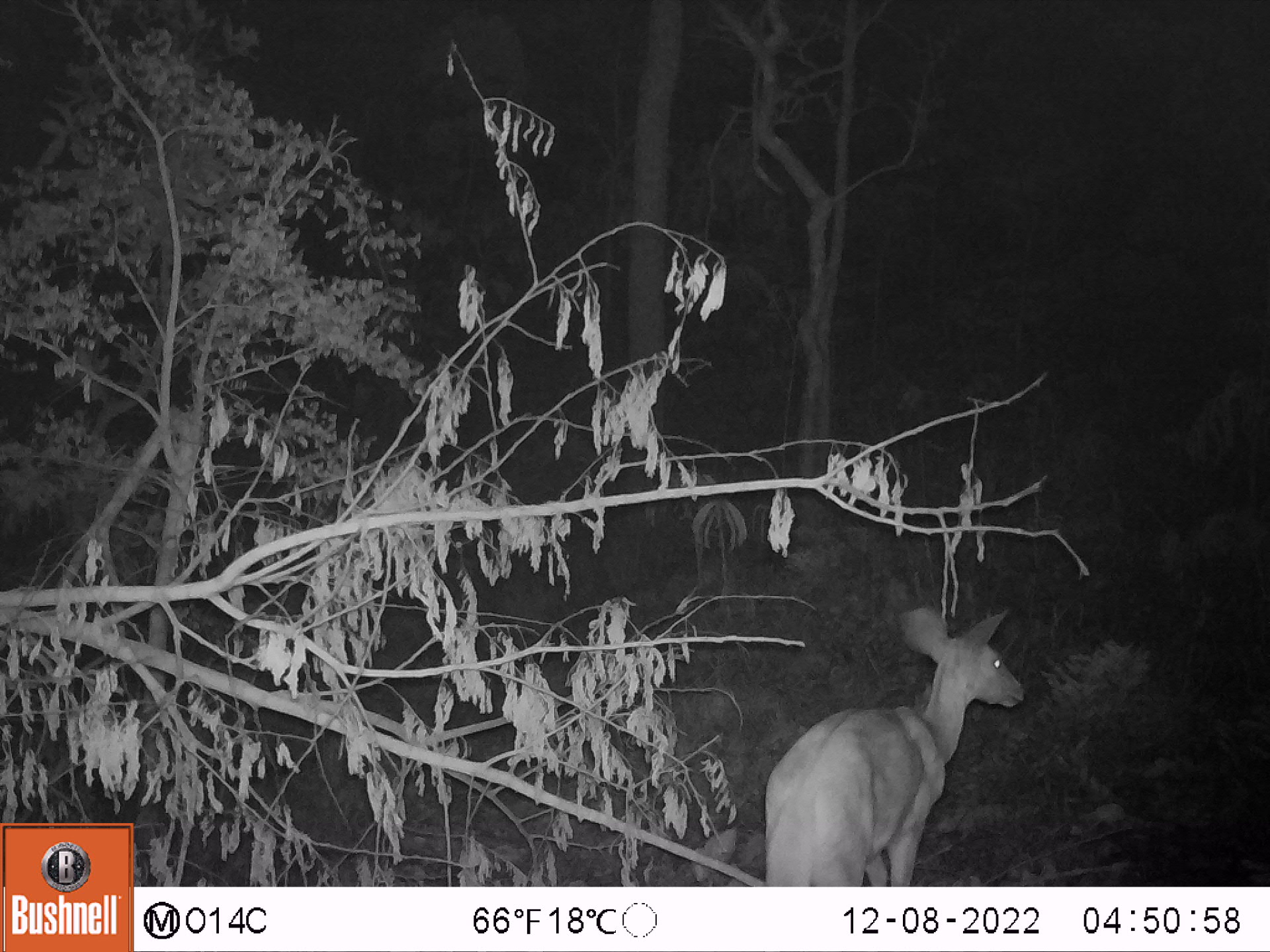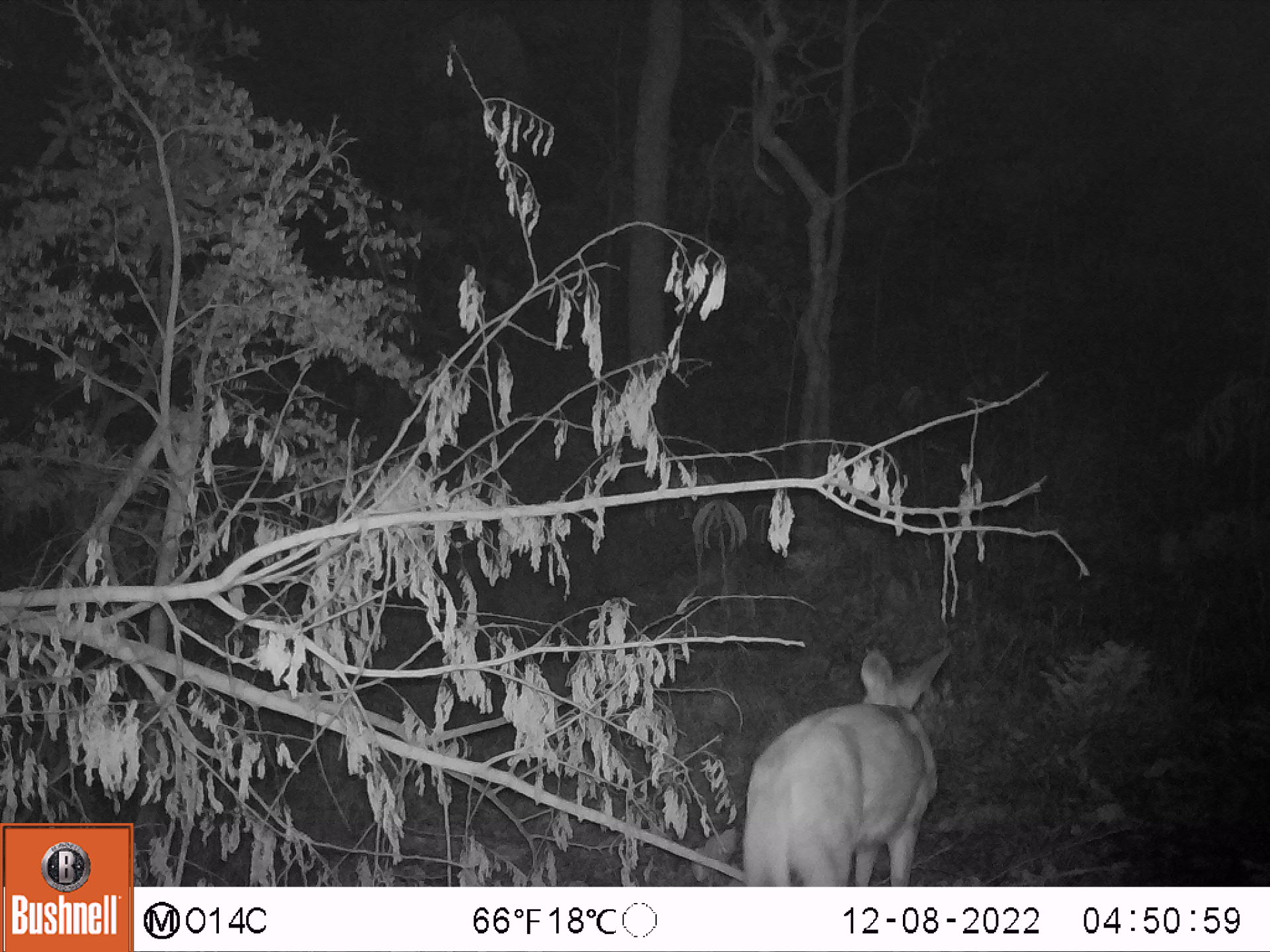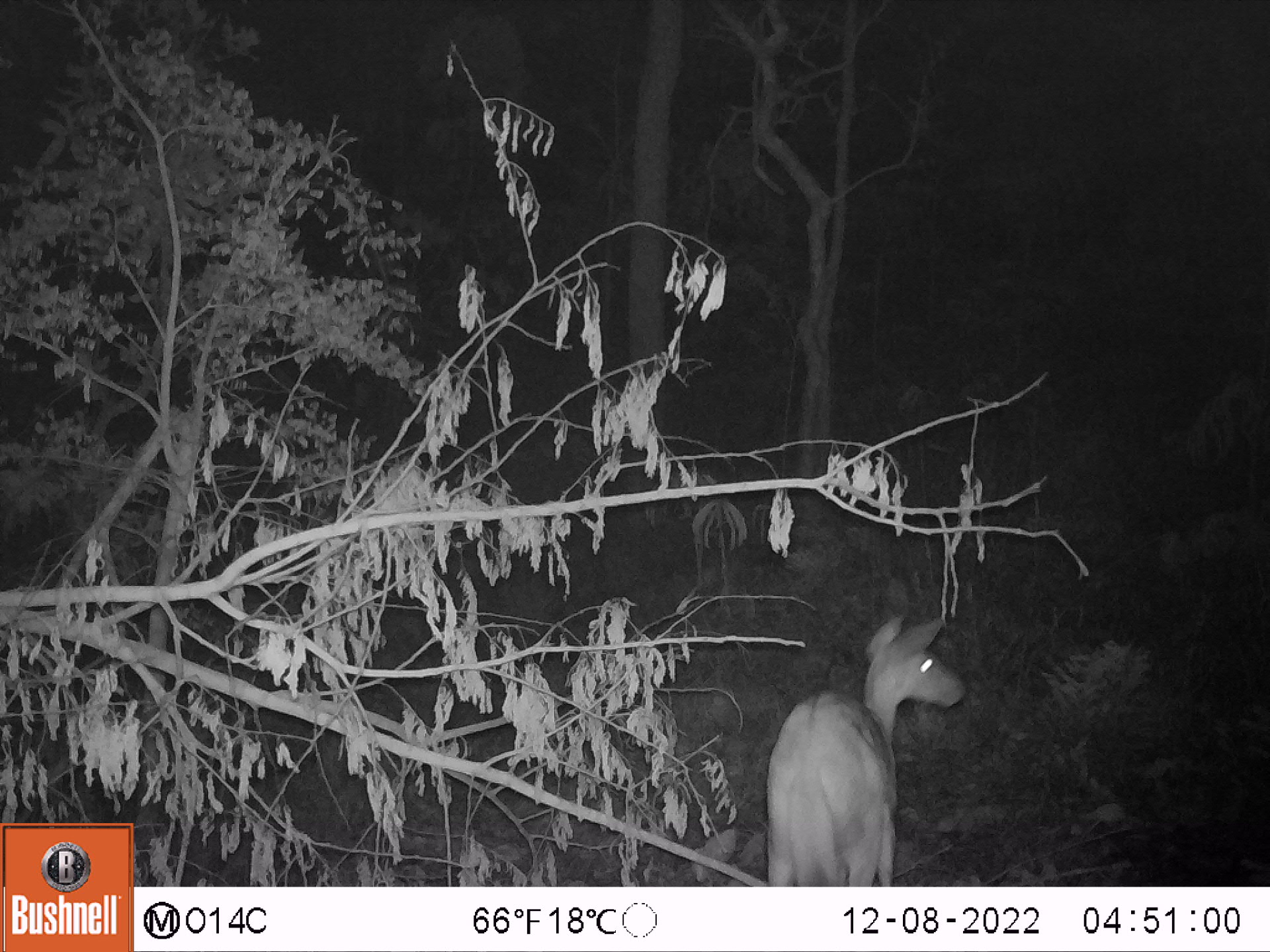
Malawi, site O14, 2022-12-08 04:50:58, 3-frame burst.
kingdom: Animalia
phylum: Chordata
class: Mammalia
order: Artiodactyla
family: Bovidae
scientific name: Antilopinae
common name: small antelope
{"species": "small antelope (Antilopinae)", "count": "1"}